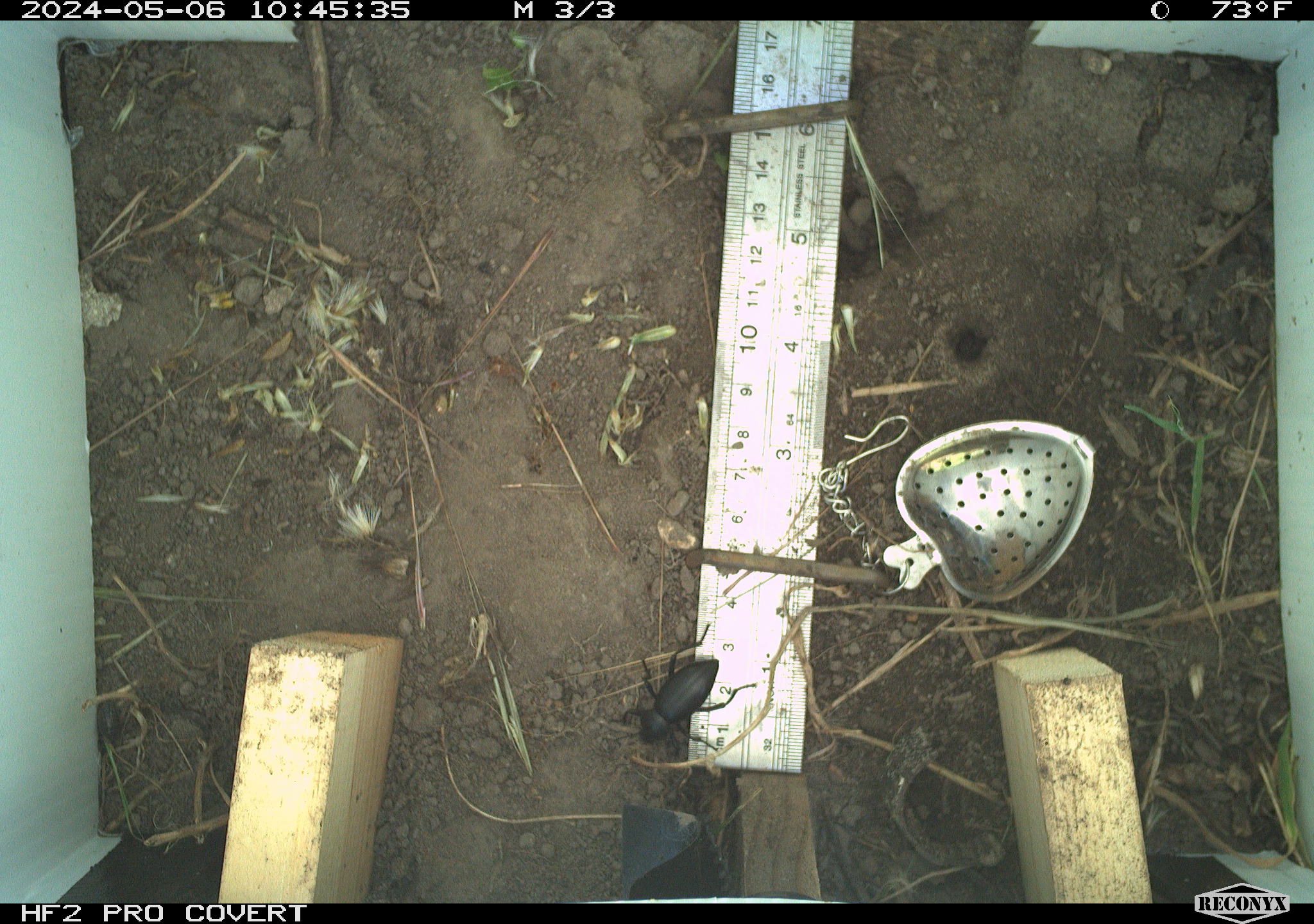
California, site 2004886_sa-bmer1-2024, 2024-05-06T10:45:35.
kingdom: Animalia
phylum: Arthropoda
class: Insecta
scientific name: Insecta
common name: insect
Insect (Insecta).